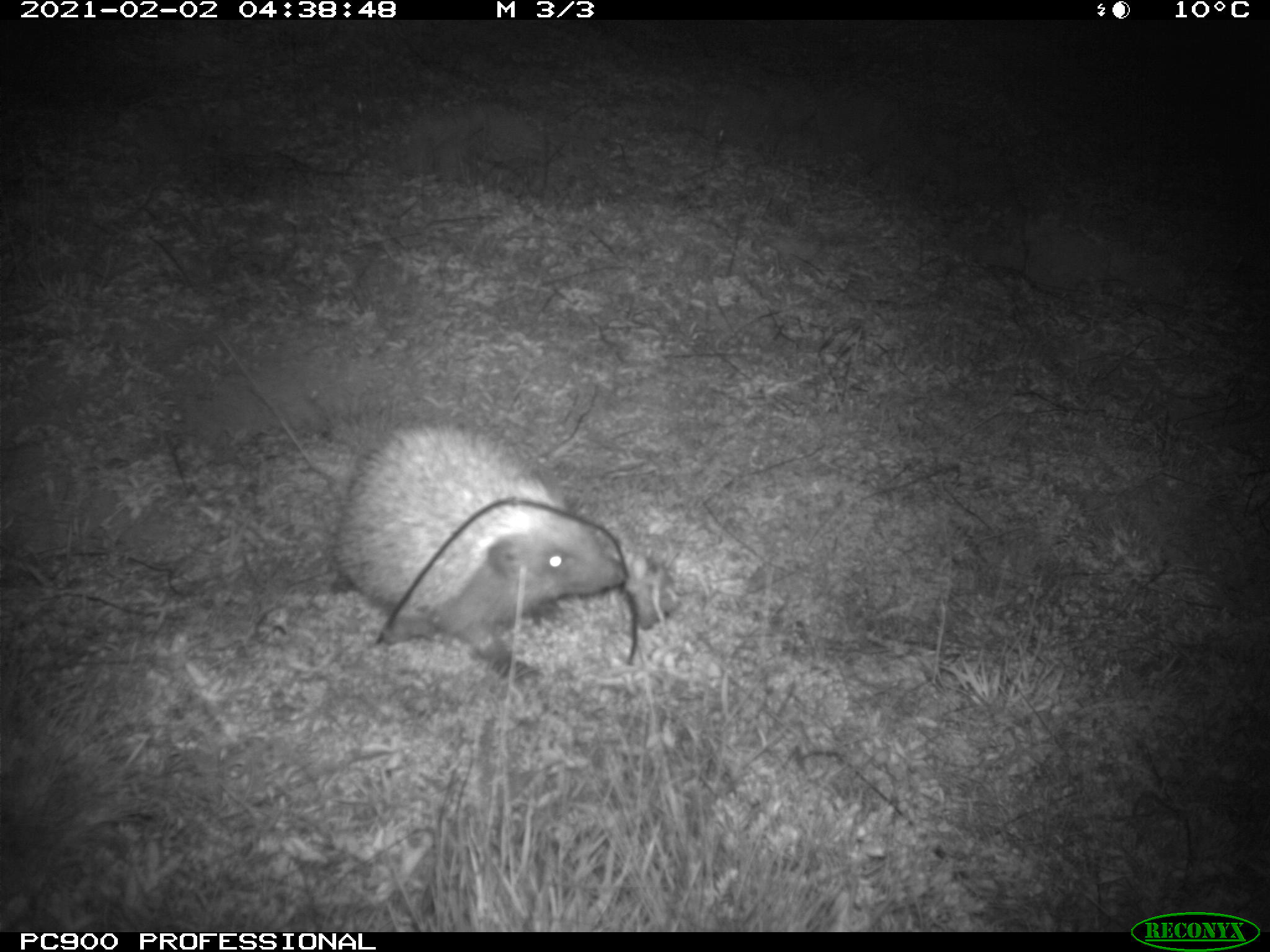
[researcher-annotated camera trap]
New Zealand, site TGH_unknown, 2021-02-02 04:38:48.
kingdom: Animalia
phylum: Chordata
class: Mammalia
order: Eulipotyphla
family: Erinaceidae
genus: Erinaceus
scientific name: Erinaceus europaeus europaeus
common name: european hedgehog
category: hedgehog